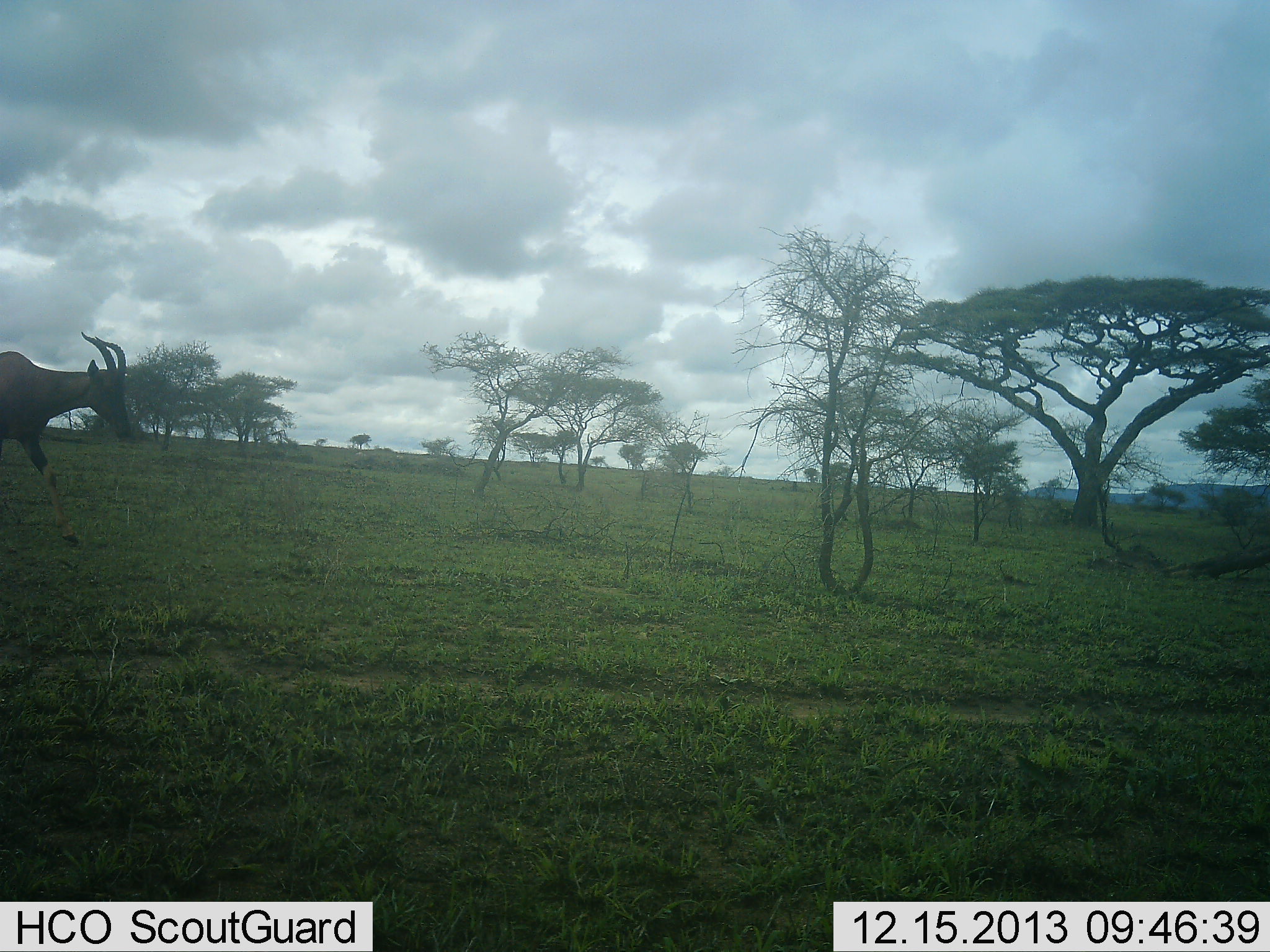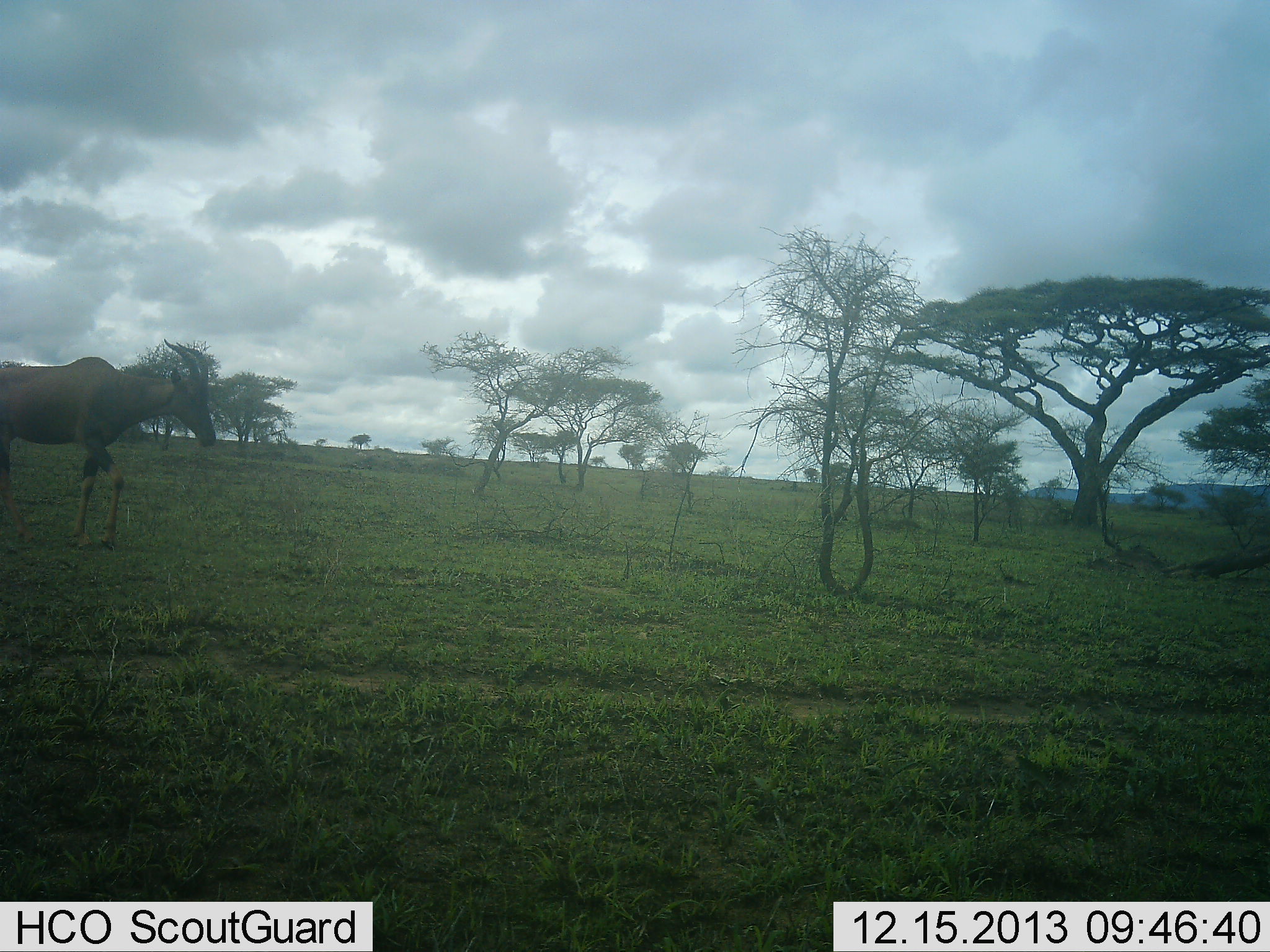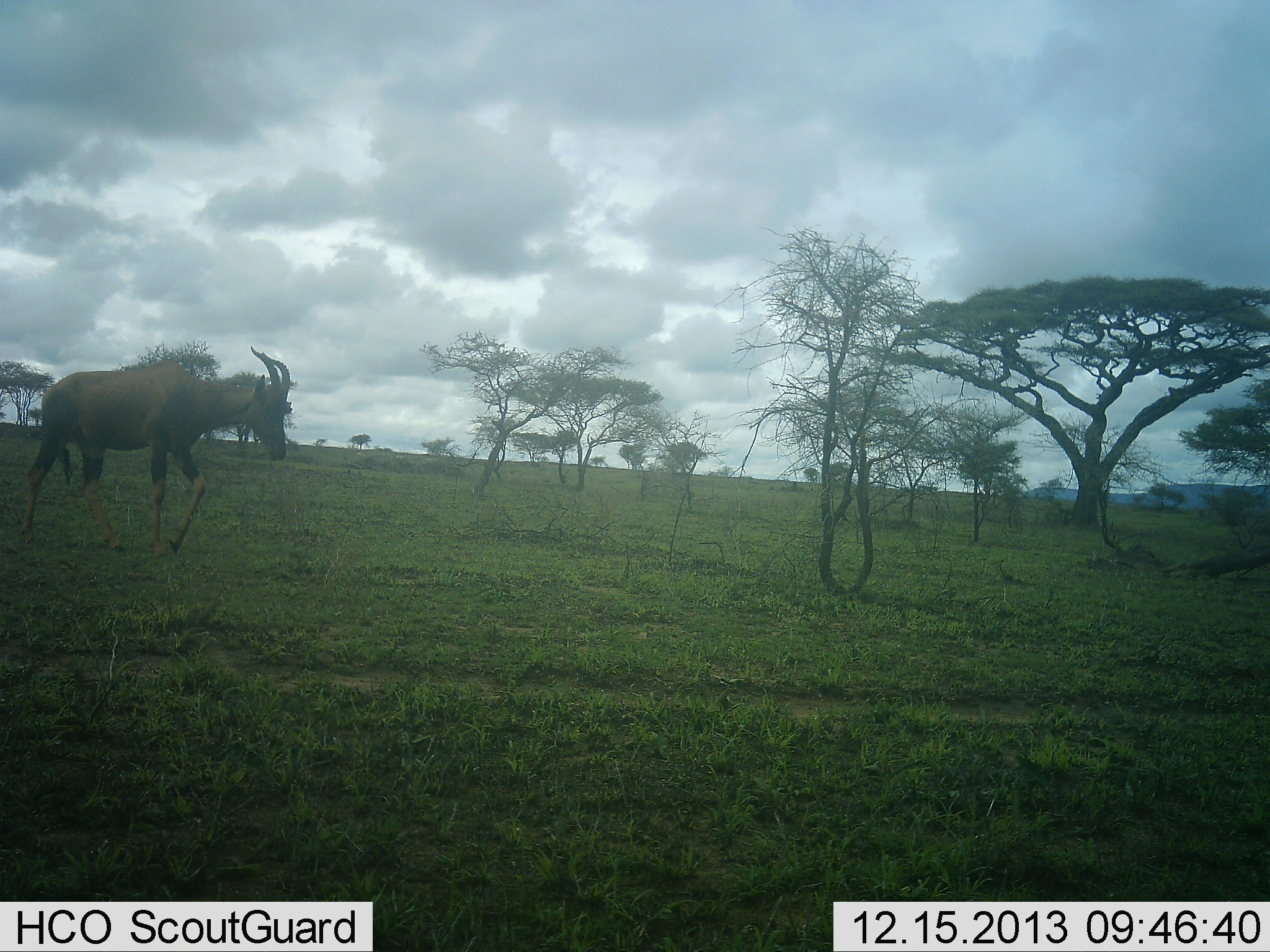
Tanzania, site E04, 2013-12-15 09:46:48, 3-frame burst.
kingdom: Animalia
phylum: Chordata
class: Mammalia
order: Artiodactyla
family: Bovidae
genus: Damaliscus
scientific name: Damaliscus lunatus jimela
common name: topi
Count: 1.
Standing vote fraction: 0%.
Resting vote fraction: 0%.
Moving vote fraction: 100%.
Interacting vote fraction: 0%.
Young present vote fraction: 0%.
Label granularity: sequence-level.